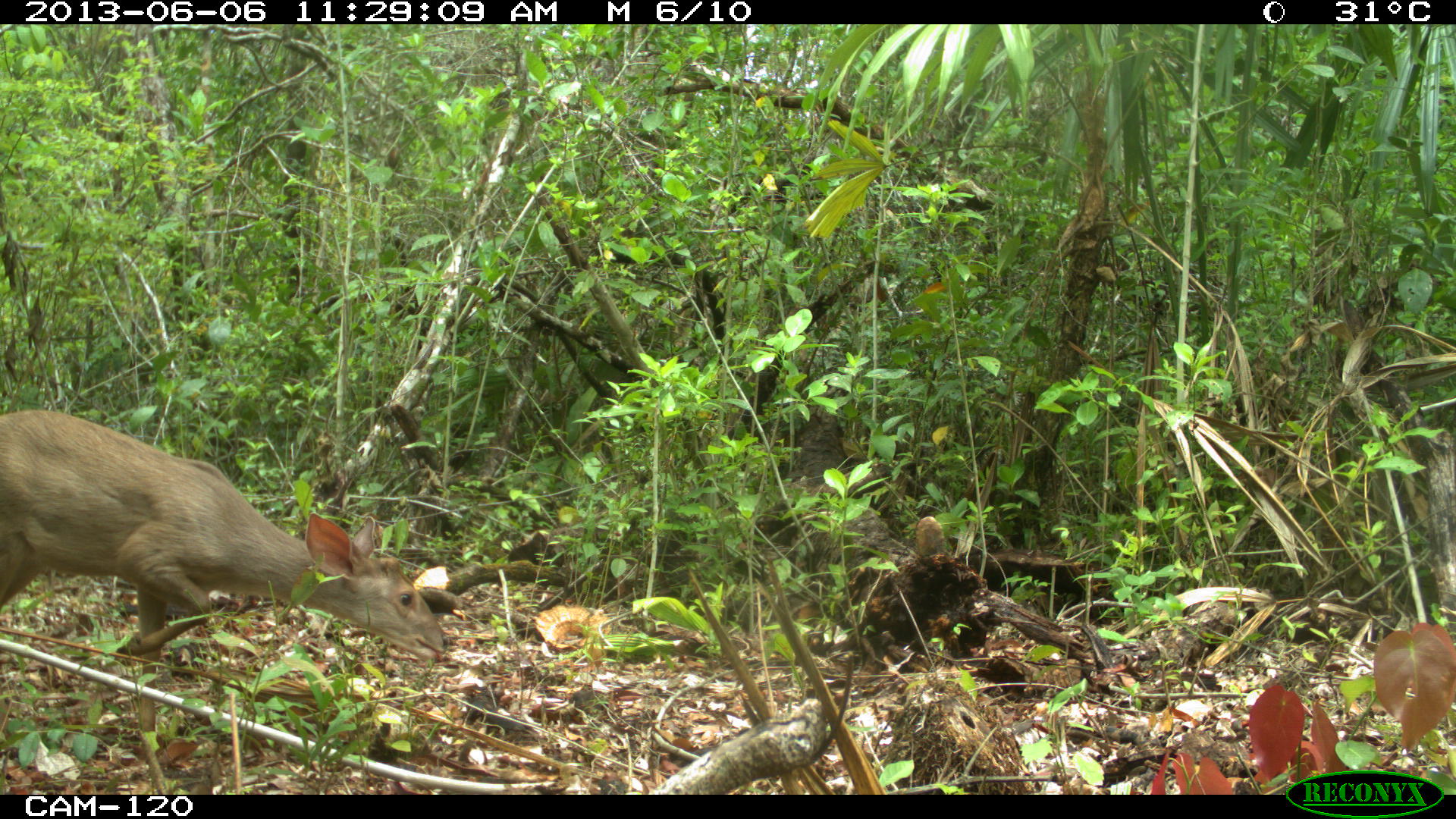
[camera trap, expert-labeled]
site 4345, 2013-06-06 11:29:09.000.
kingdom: Animalia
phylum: Chordata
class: Mammalia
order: Artiodactyla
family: Cervidae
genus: Odocoileus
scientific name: Odocoileus pandora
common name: yucatán brown brocket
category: mazama pandora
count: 1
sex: female